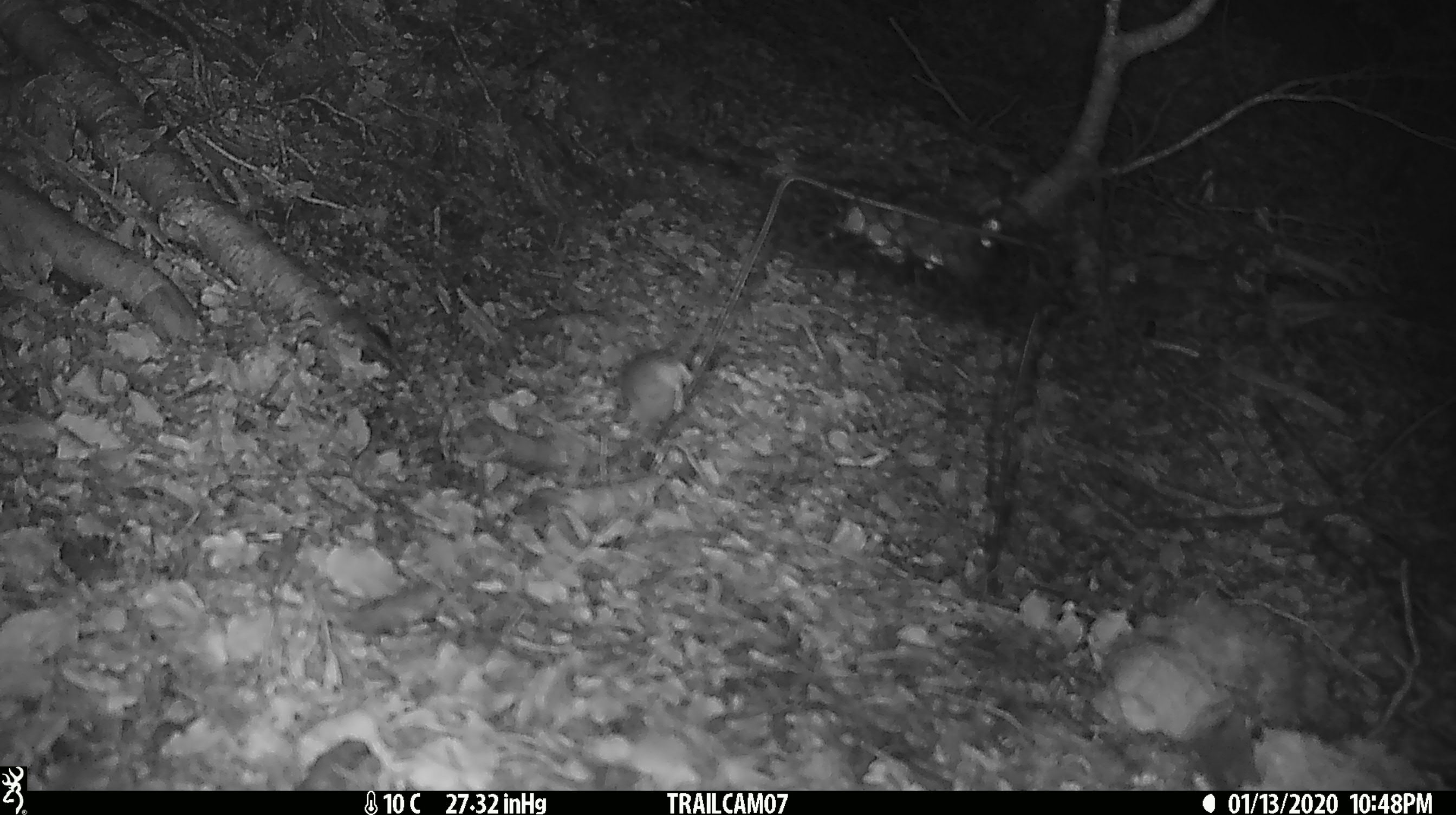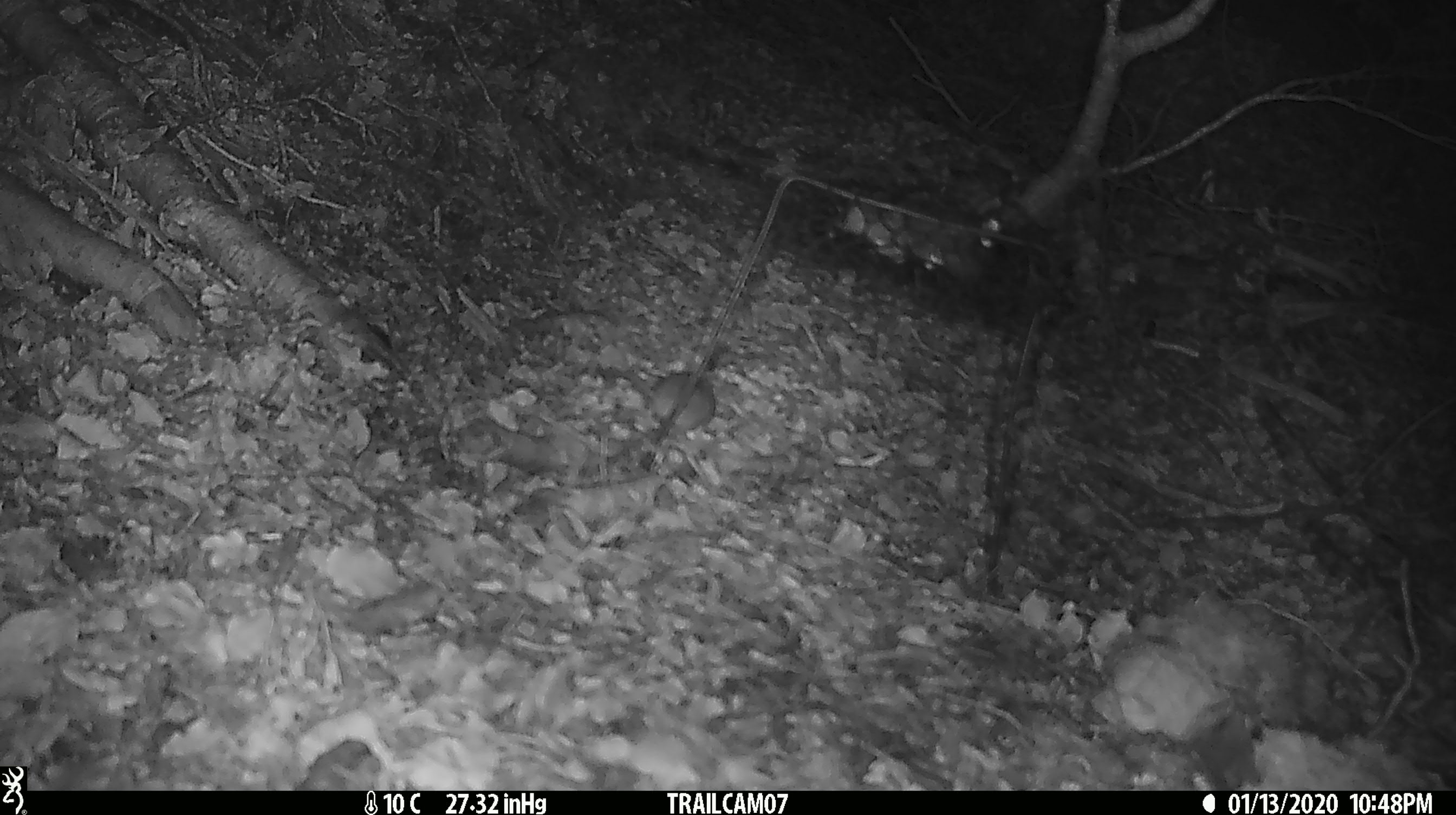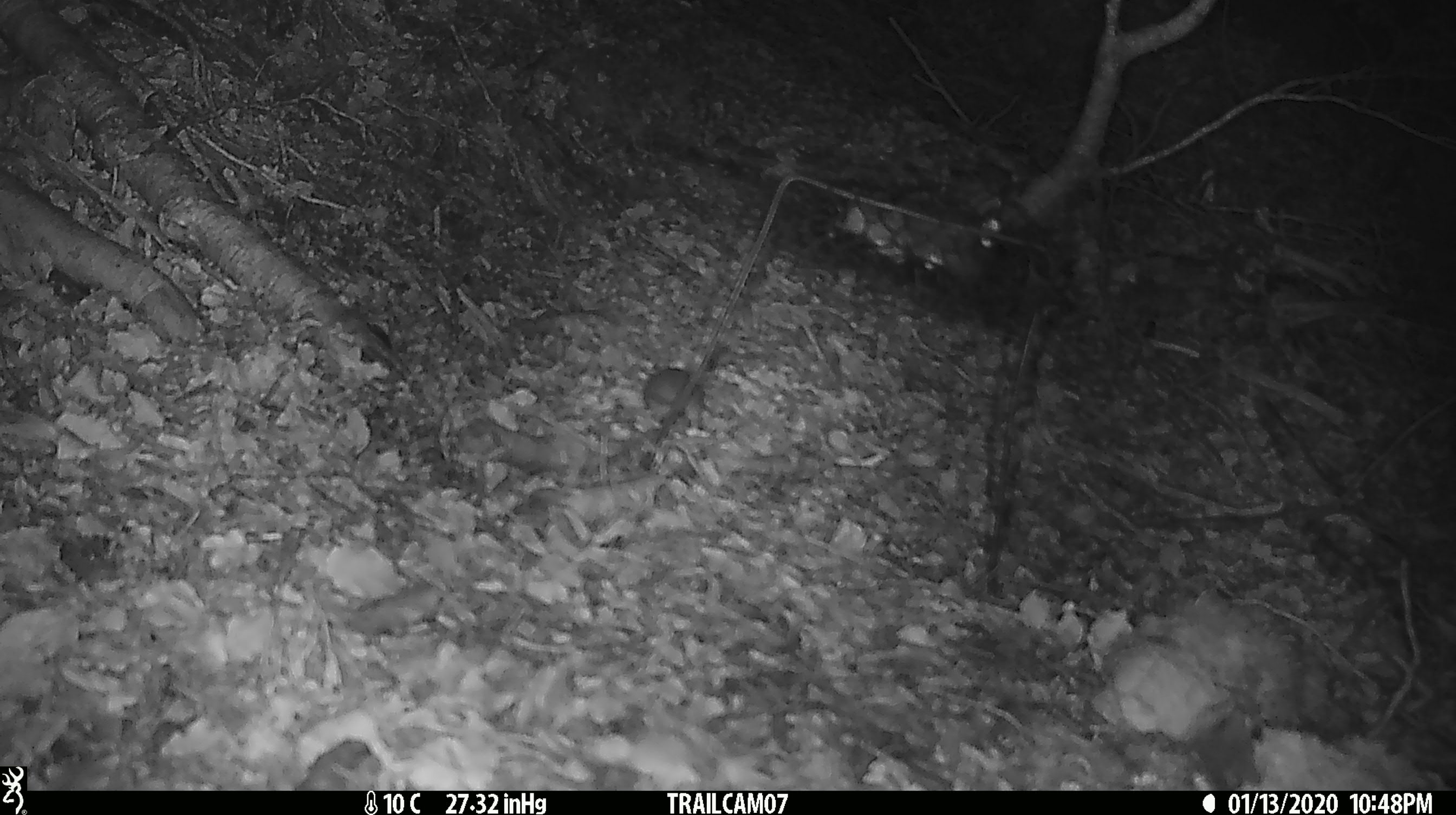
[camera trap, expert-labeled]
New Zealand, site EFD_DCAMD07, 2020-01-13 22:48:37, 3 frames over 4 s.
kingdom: Animalia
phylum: Chordata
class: Mammalia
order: Rodentia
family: Muridae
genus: Mus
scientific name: Mus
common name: mouse